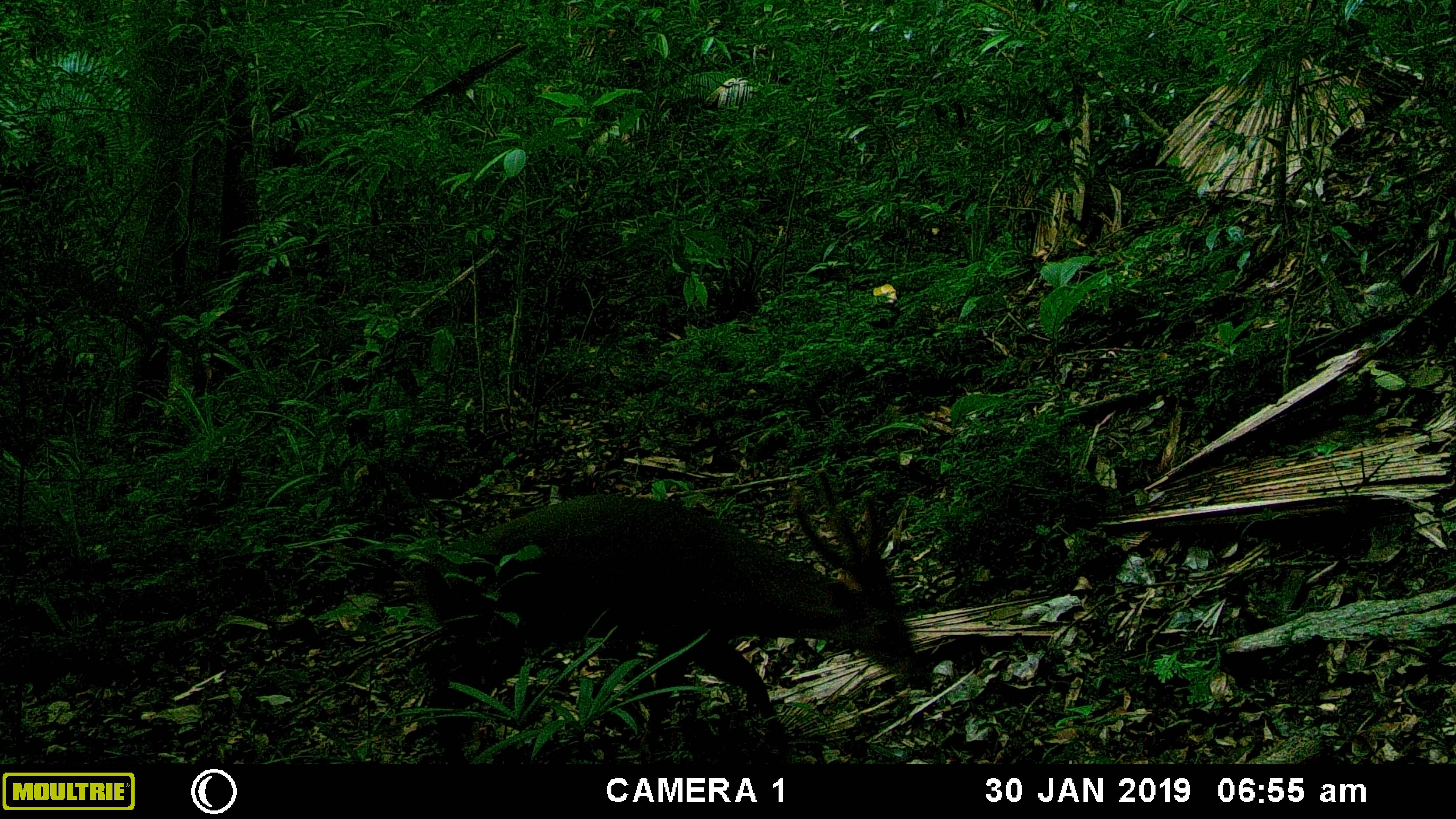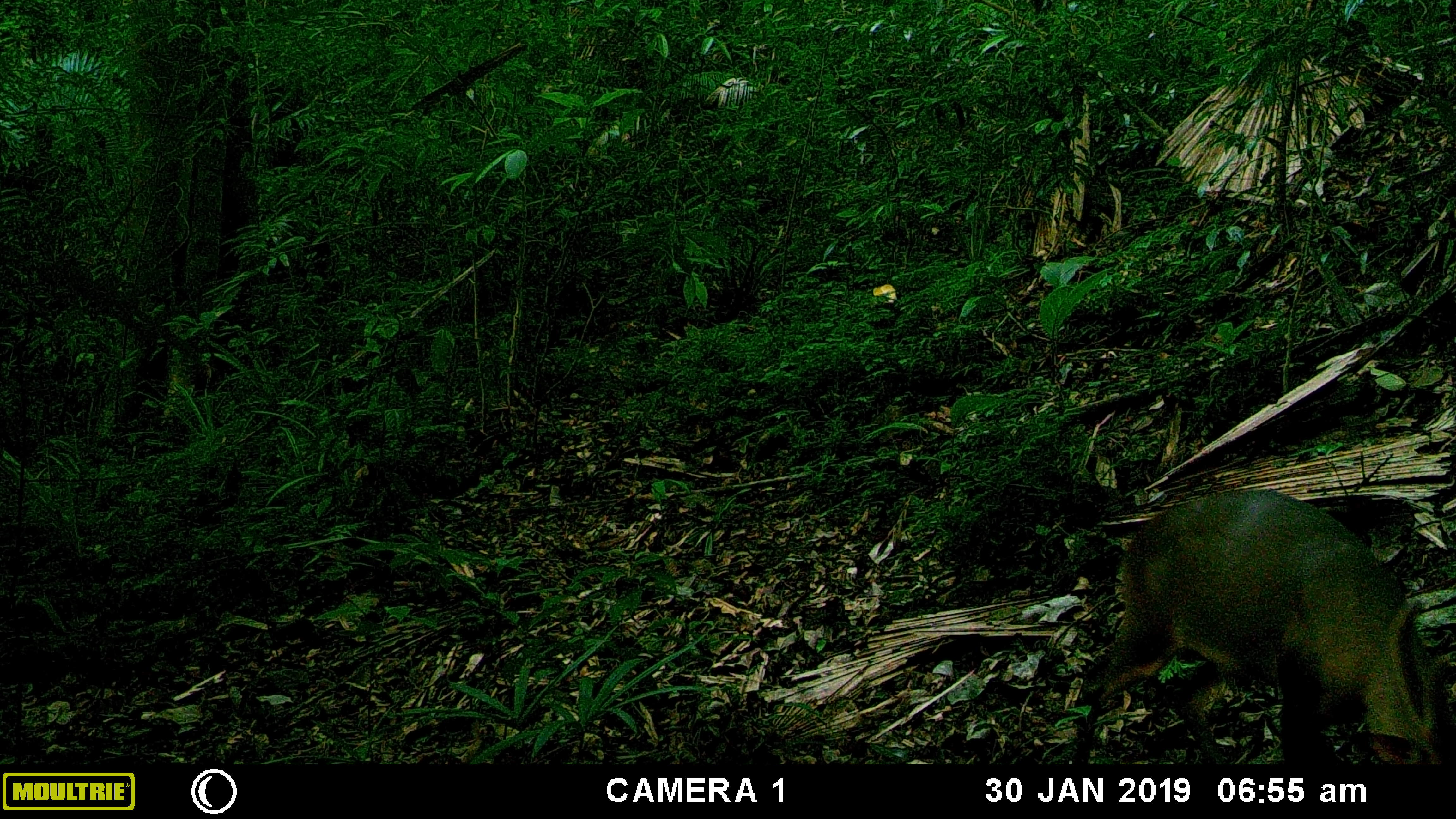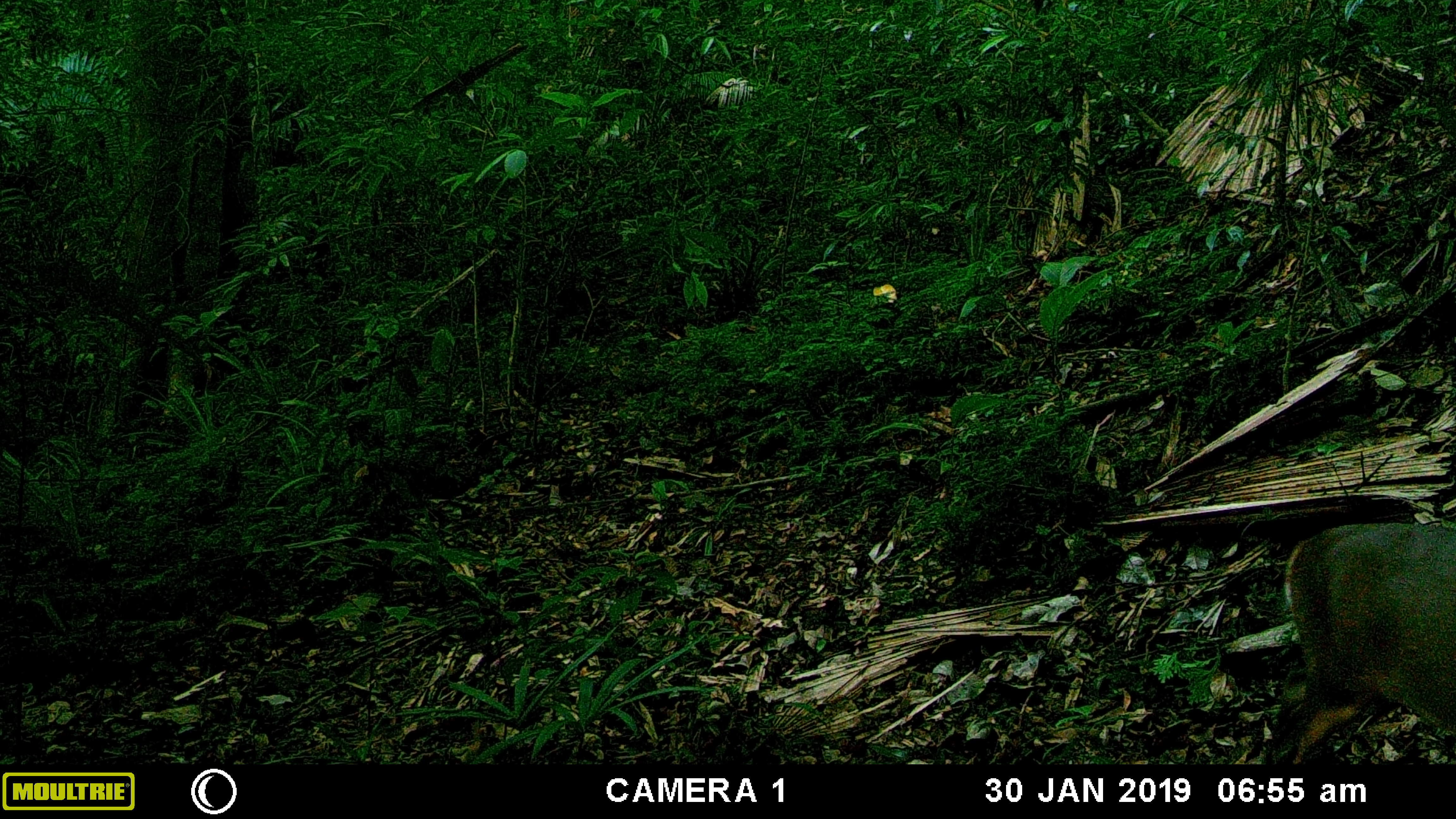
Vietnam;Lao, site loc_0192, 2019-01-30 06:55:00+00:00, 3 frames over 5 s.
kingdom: Animalia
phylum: Chordata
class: Mammalia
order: Artiodactyla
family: Cervidae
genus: Muntiacus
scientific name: Muntiacus vuquangensis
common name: large-antlered muntjac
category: large antlered muntjac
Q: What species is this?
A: Large antlered muntjac (large-antlered muntjac) (Muntiacus vuquangensis).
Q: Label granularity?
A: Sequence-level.